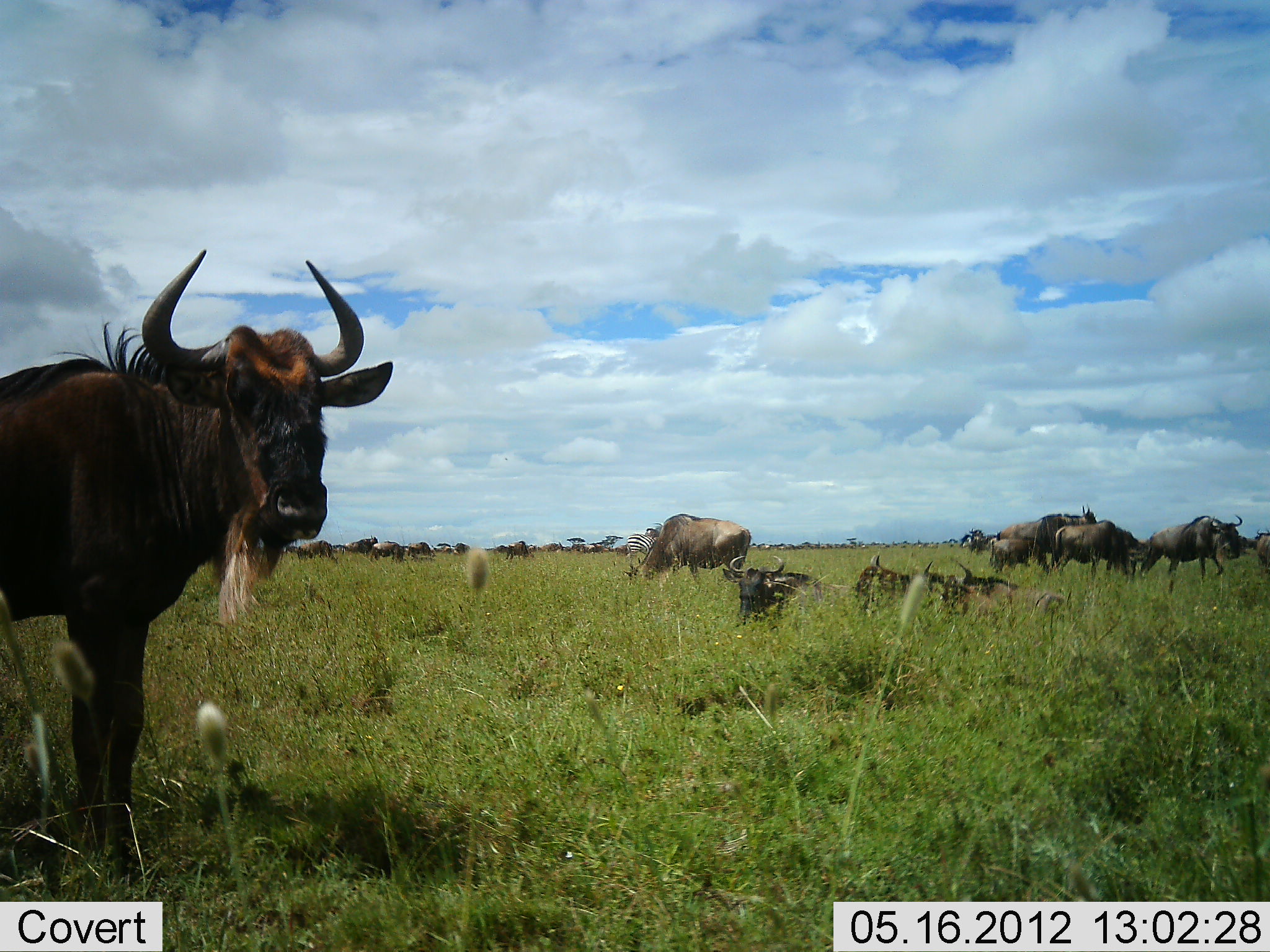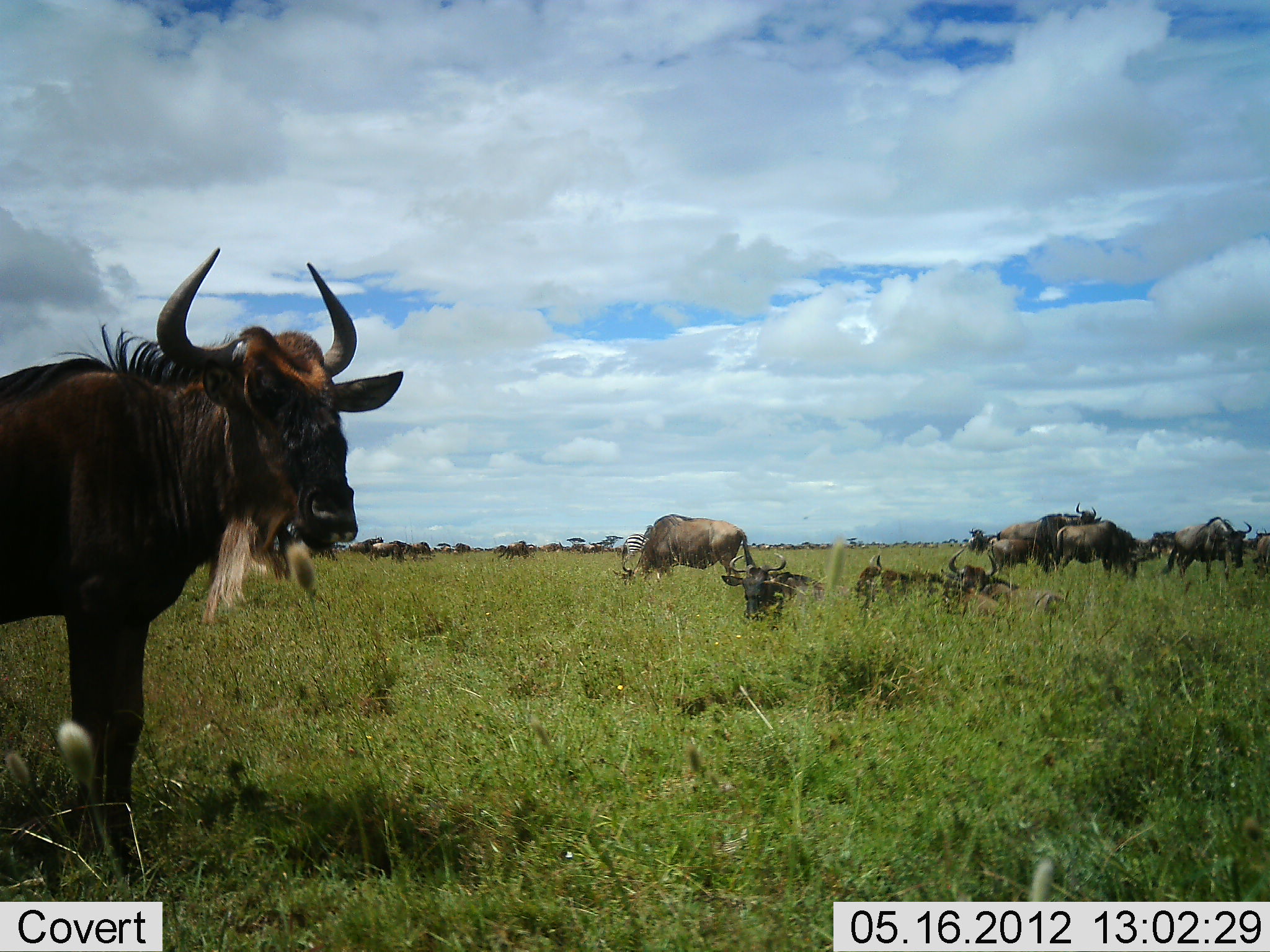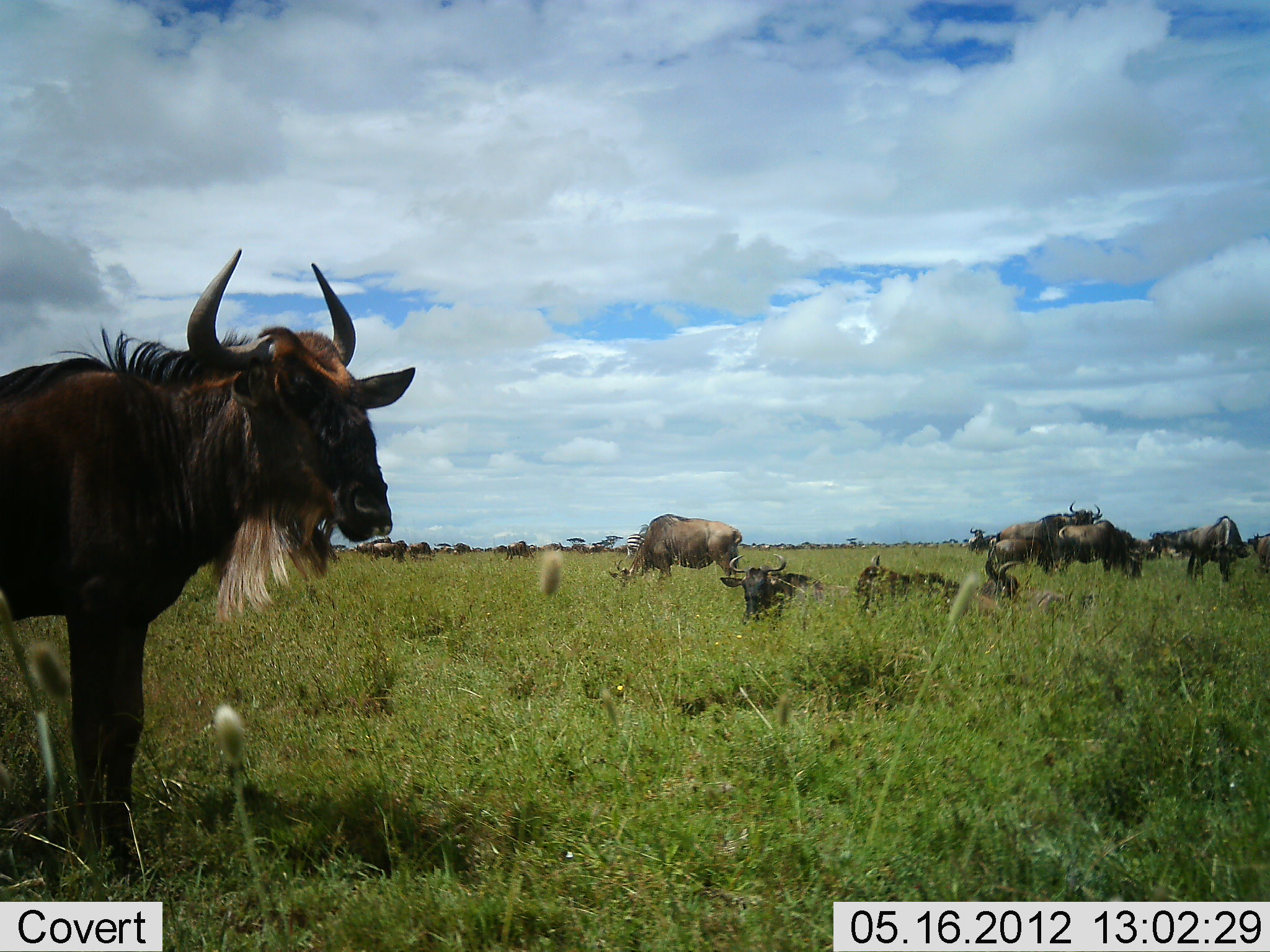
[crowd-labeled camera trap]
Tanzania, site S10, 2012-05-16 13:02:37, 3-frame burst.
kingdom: Animalia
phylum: Chordata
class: Mammalia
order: Artiodactyla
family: Bovidae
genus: Connochaetes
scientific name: Connochaetes taurinus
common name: blue wildebeest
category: wildebeest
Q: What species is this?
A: Wildebeest (blue wildebeest) (Connochaetes taurinus).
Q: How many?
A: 11-50.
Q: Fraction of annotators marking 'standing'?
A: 100%.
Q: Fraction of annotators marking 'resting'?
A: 90%.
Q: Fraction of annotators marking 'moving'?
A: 70%.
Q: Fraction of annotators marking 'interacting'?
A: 0%.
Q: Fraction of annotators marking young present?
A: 0%.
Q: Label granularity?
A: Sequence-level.